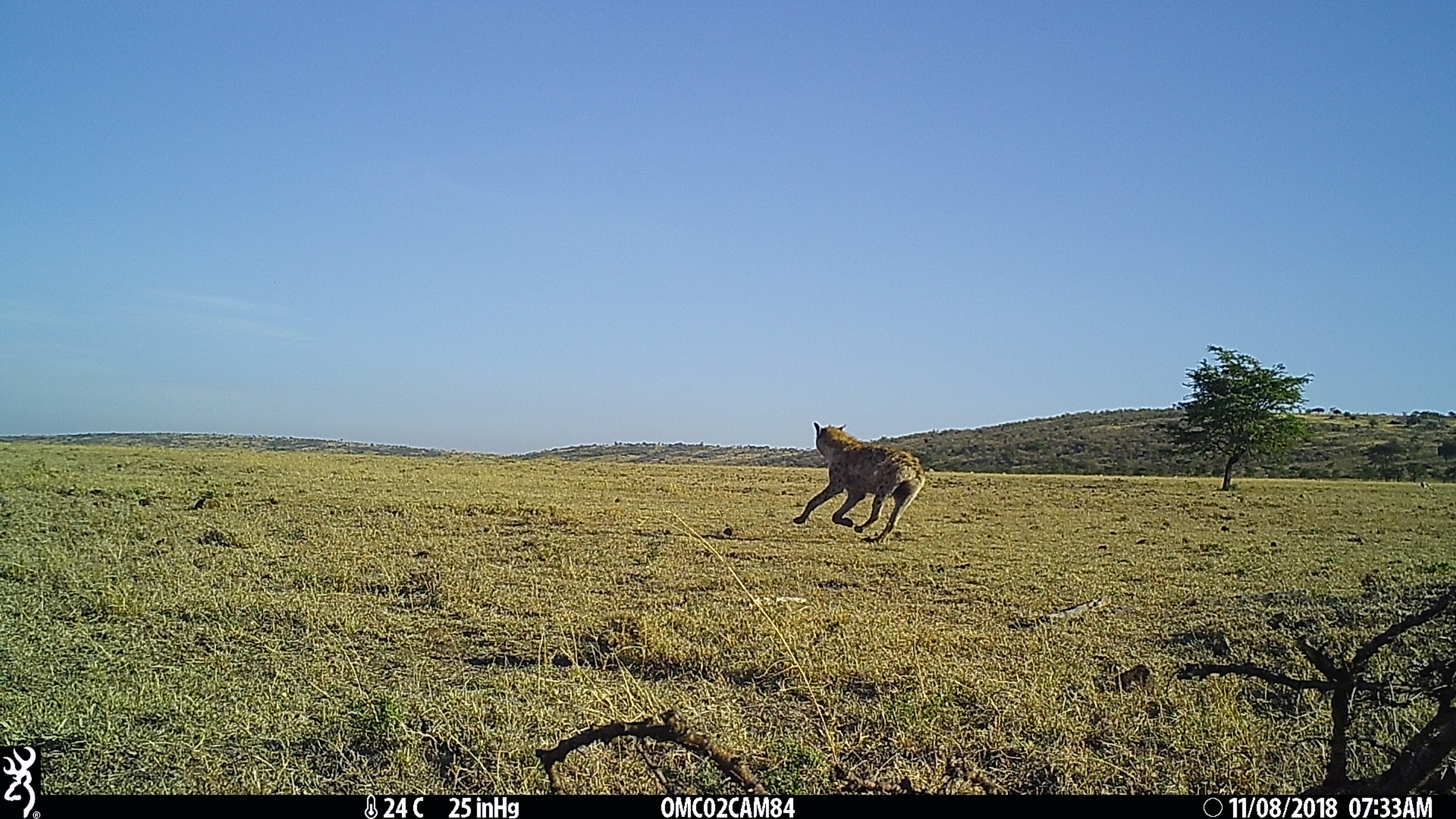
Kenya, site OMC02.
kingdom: Animalia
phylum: Chordata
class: Mammalia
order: Carnivora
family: Hyaenidae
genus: Crocuta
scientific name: Crocuta crocuta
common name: spotted hyena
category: hyena spotted